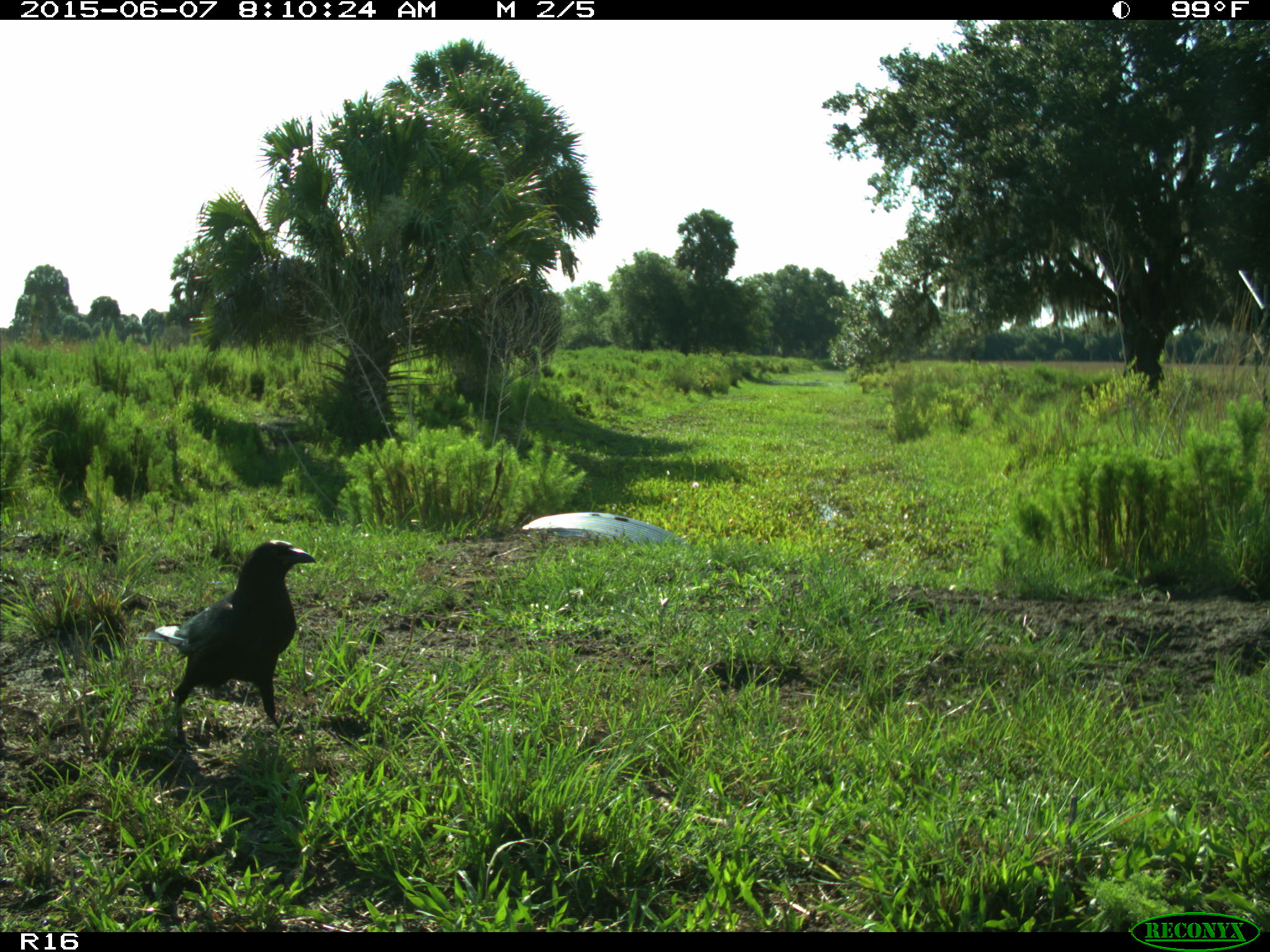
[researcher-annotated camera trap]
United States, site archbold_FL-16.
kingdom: Animalia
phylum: Chordata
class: Aves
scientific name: Aves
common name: birds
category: unidentified bird